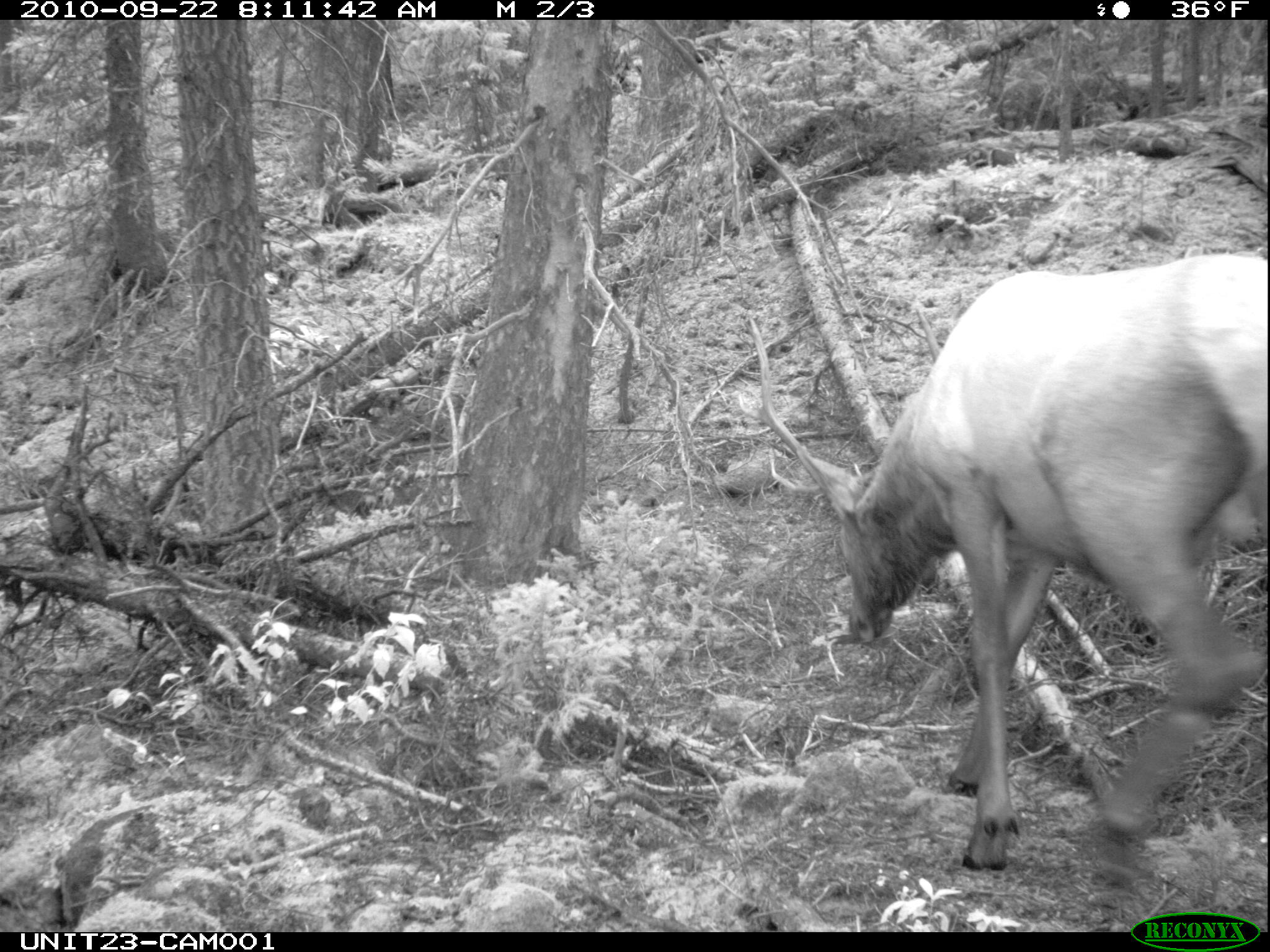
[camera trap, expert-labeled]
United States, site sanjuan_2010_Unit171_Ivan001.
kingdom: Animalia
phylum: Chordata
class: Mammalia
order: Artiodactyla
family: Cervidae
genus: Cervus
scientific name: Cervus elaphus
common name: red deer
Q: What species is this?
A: Cervus elaphus (red deer).